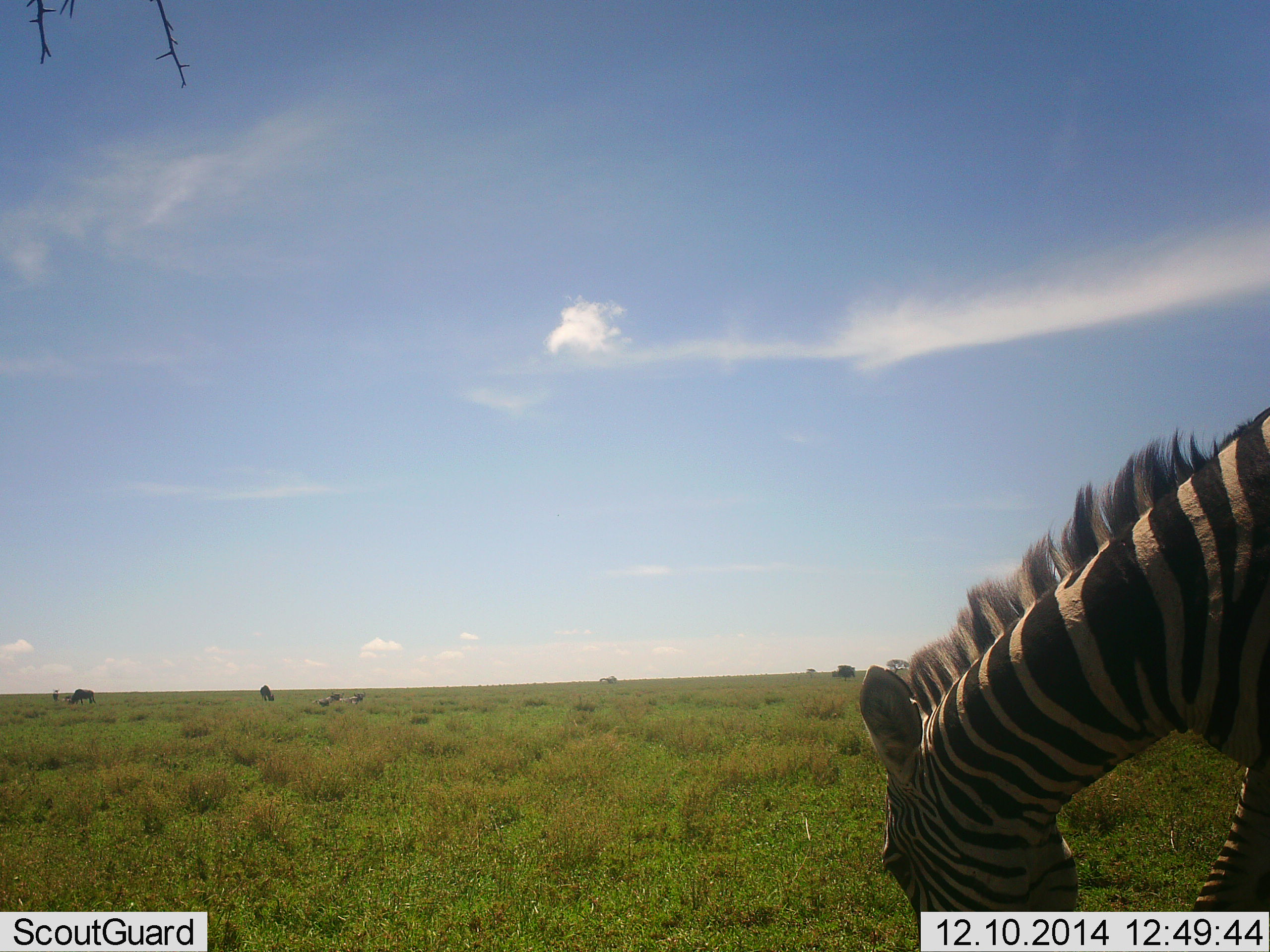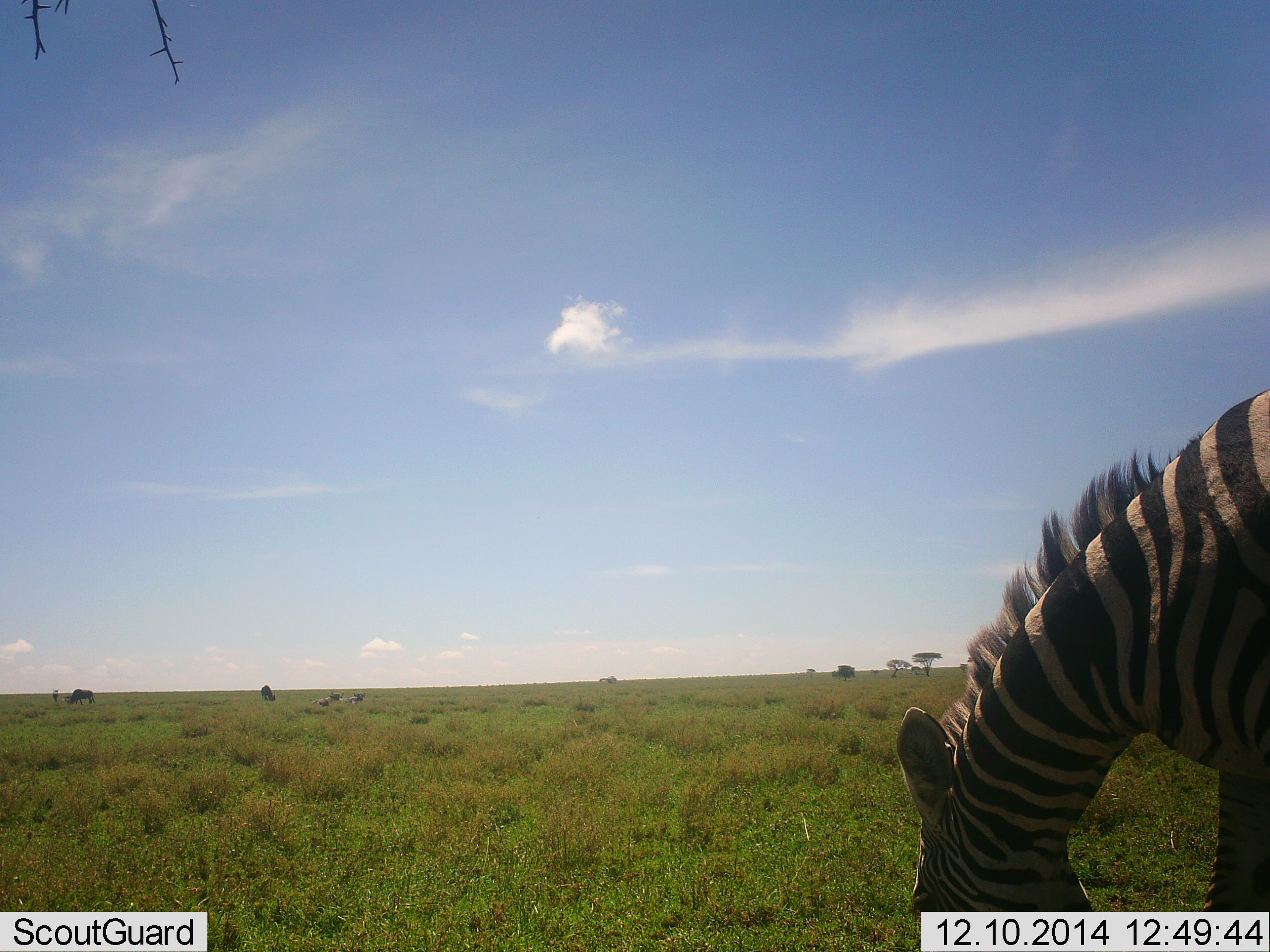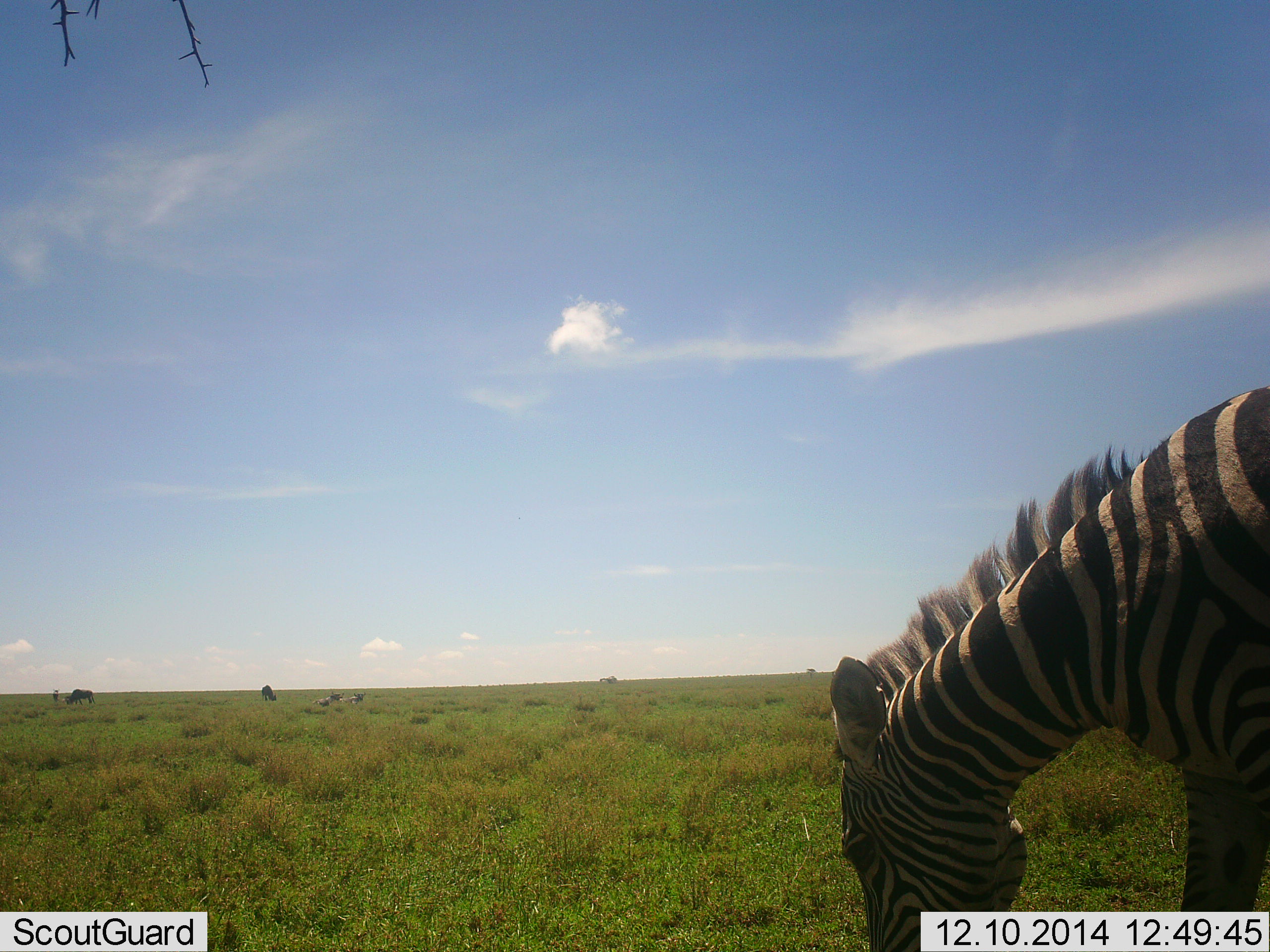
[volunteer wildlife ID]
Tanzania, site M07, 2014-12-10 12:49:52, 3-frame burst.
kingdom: Animalia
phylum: Chordata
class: Mammalia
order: Perissodactyla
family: Equidae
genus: Equus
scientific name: Equus quagga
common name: plains zebra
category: zebra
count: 1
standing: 36%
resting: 0%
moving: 0%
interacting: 0%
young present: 0%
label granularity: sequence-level